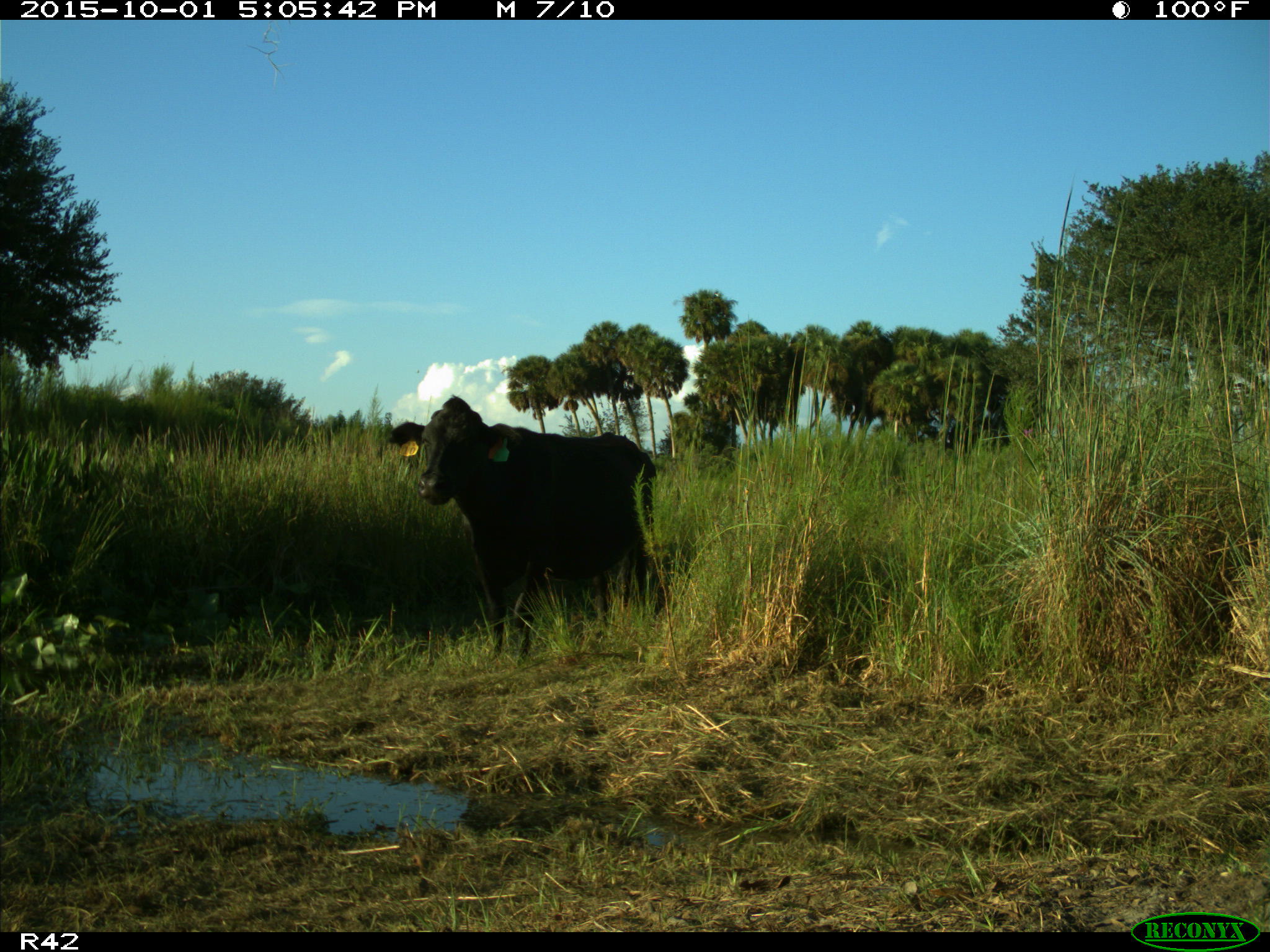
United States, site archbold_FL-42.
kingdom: Animalia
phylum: Chordata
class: Mammalia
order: Artiodactyla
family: Bovidae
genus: Bos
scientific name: Bos taurus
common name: domestic cow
Bos taurus (domestic cow).